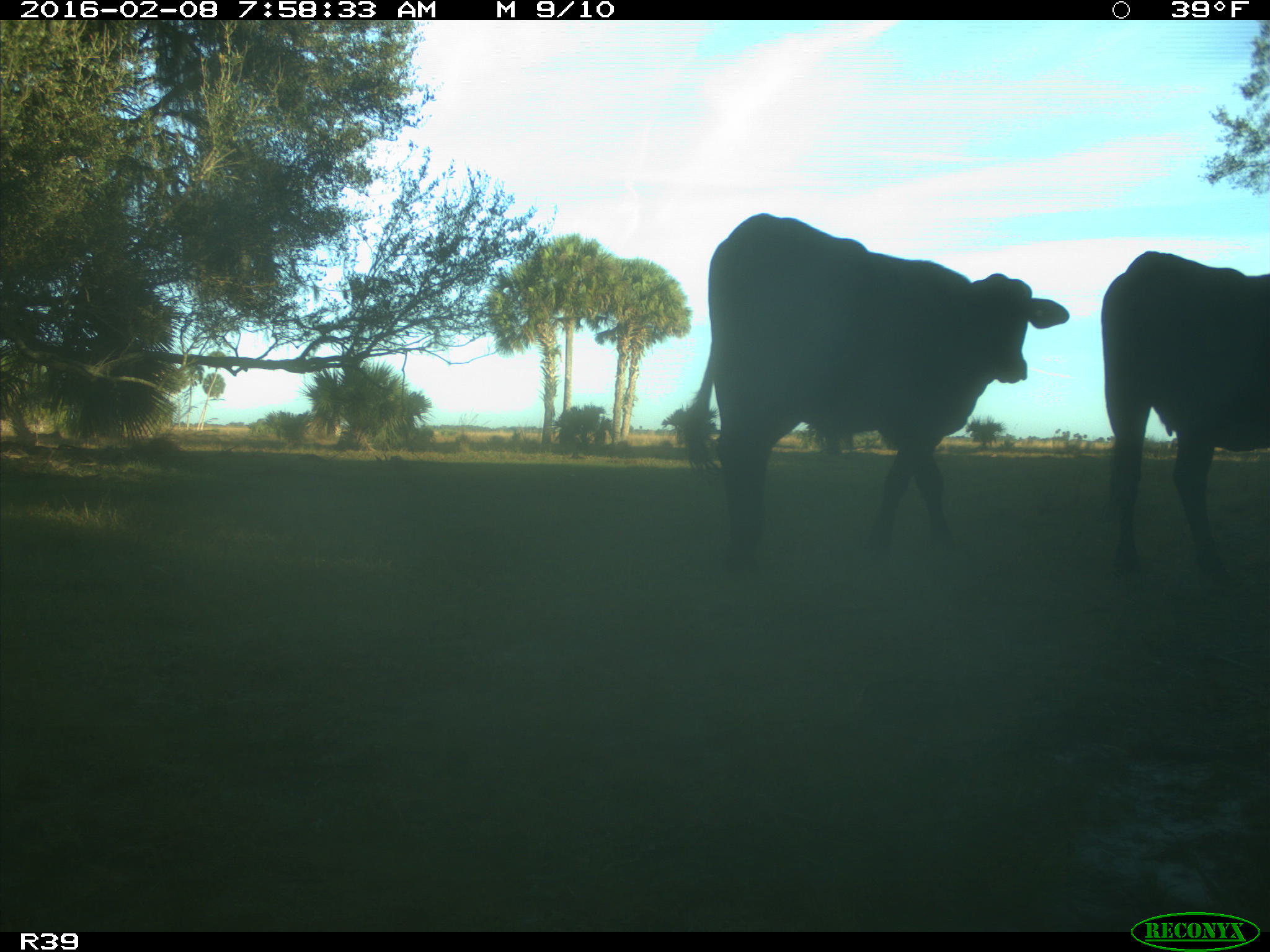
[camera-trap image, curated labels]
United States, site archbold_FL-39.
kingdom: Animalia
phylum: Chordata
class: Mammalia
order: Artiodactyla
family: Bovidae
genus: Bos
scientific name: Bos taurus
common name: domestic cow